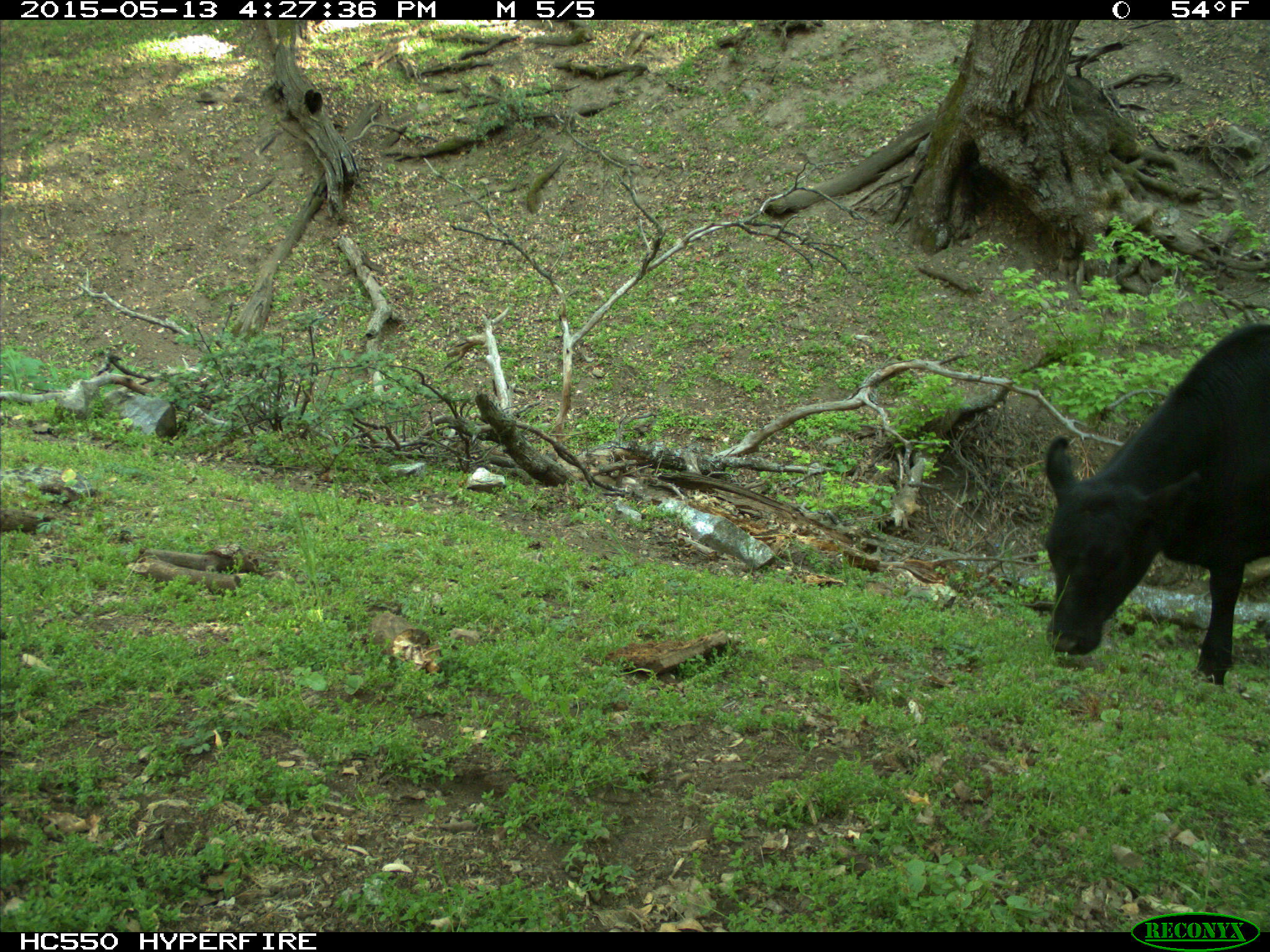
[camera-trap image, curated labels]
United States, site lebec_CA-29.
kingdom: Animalia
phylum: Chordata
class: Mammalia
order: Artiodactyla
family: Bovidae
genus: Bos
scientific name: Bos taurus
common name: domestic cow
Bos taurus (domestic cow).